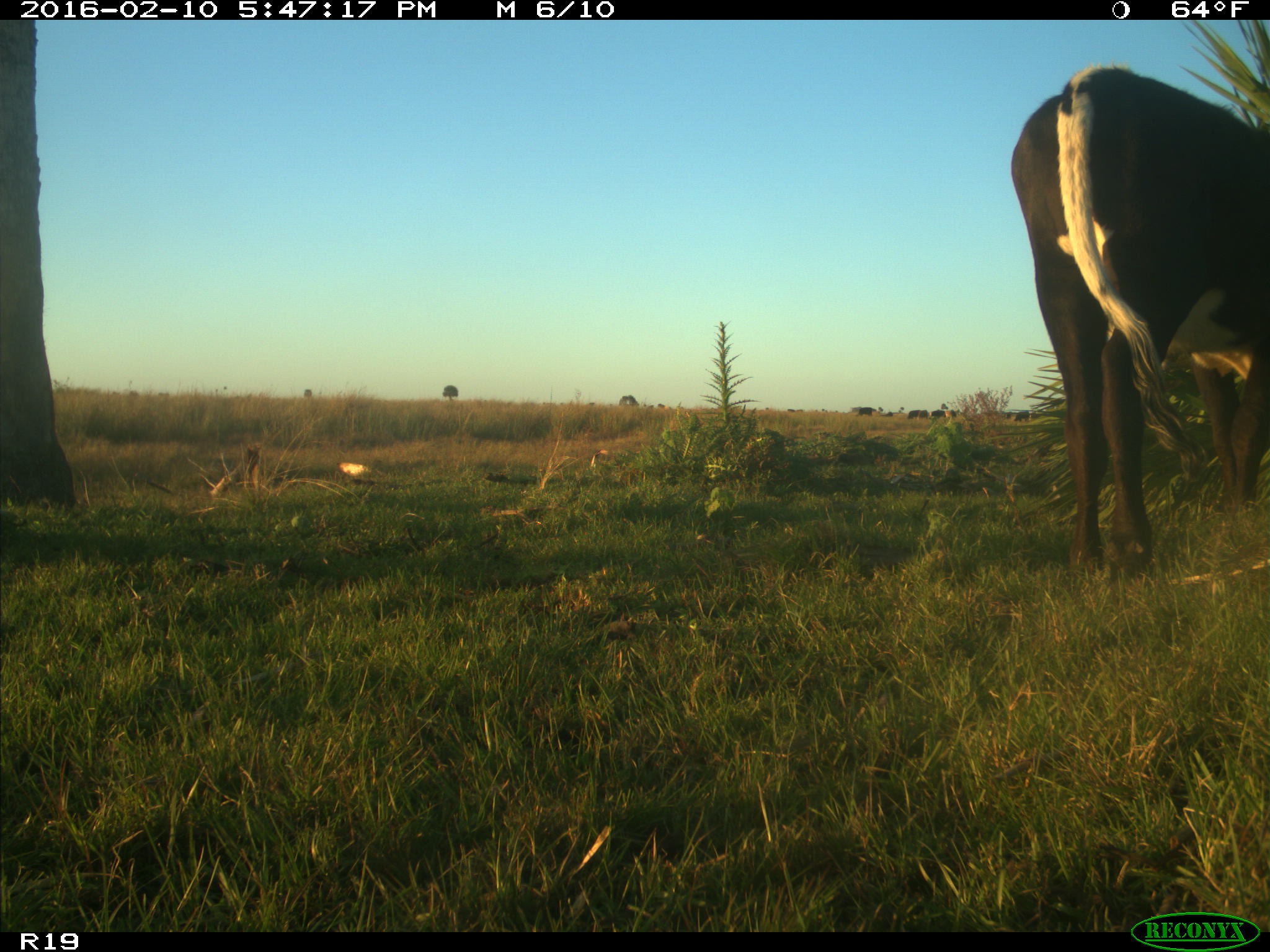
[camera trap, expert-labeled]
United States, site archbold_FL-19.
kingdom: Animalia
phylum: Chordata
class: Mammalia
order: Artiodactyla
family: Bovidae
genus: Bos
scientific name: Bos taurus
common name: domestic cow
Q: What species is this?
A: Bos taurus (domestic cow).